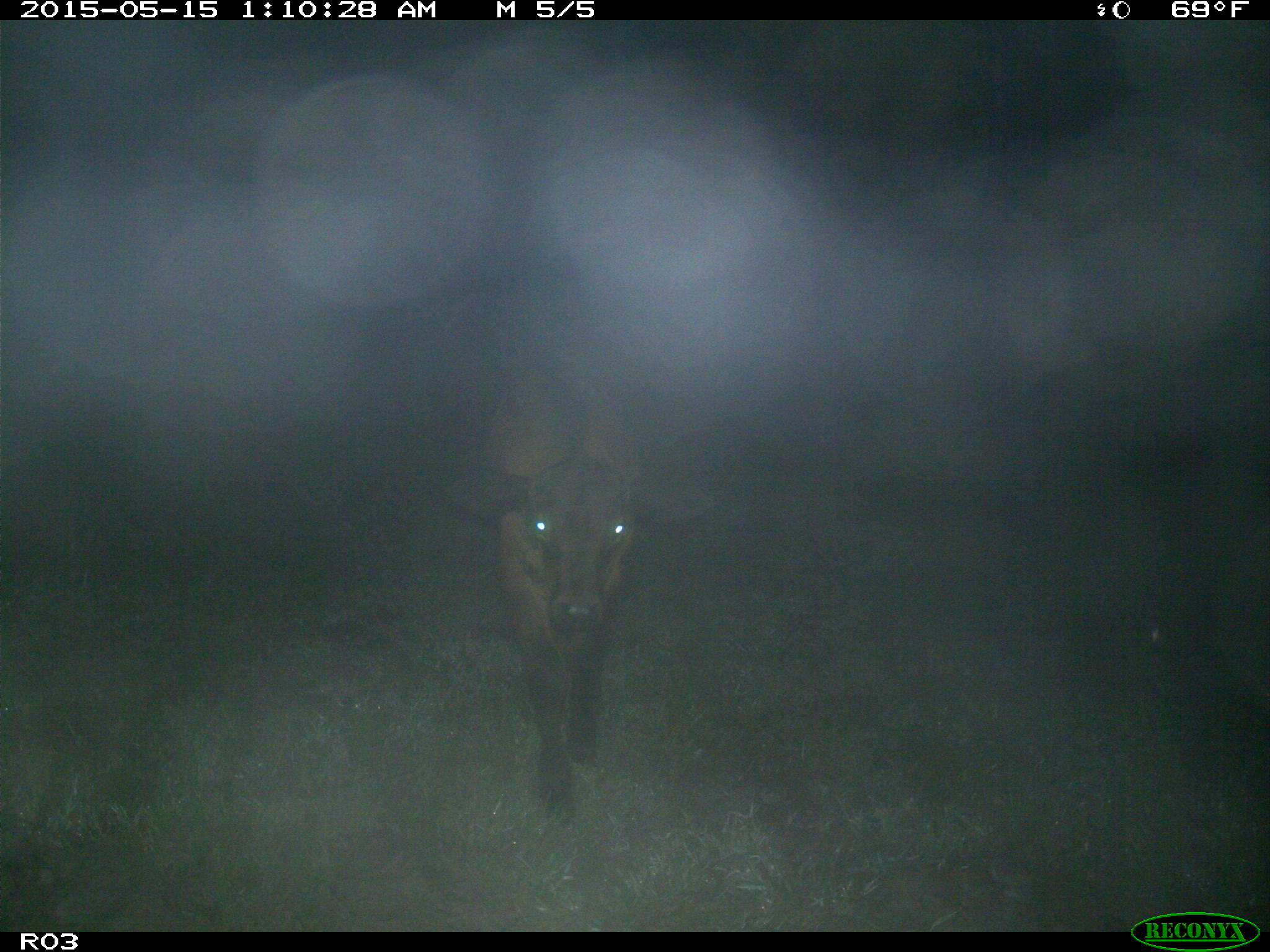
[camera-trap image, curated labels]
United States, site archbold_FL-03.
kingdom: Animalia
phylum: Chordata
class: Mammalia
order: Artiodactyla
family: Bovidae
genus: Bos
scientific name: Bos taurus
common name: domestic cow